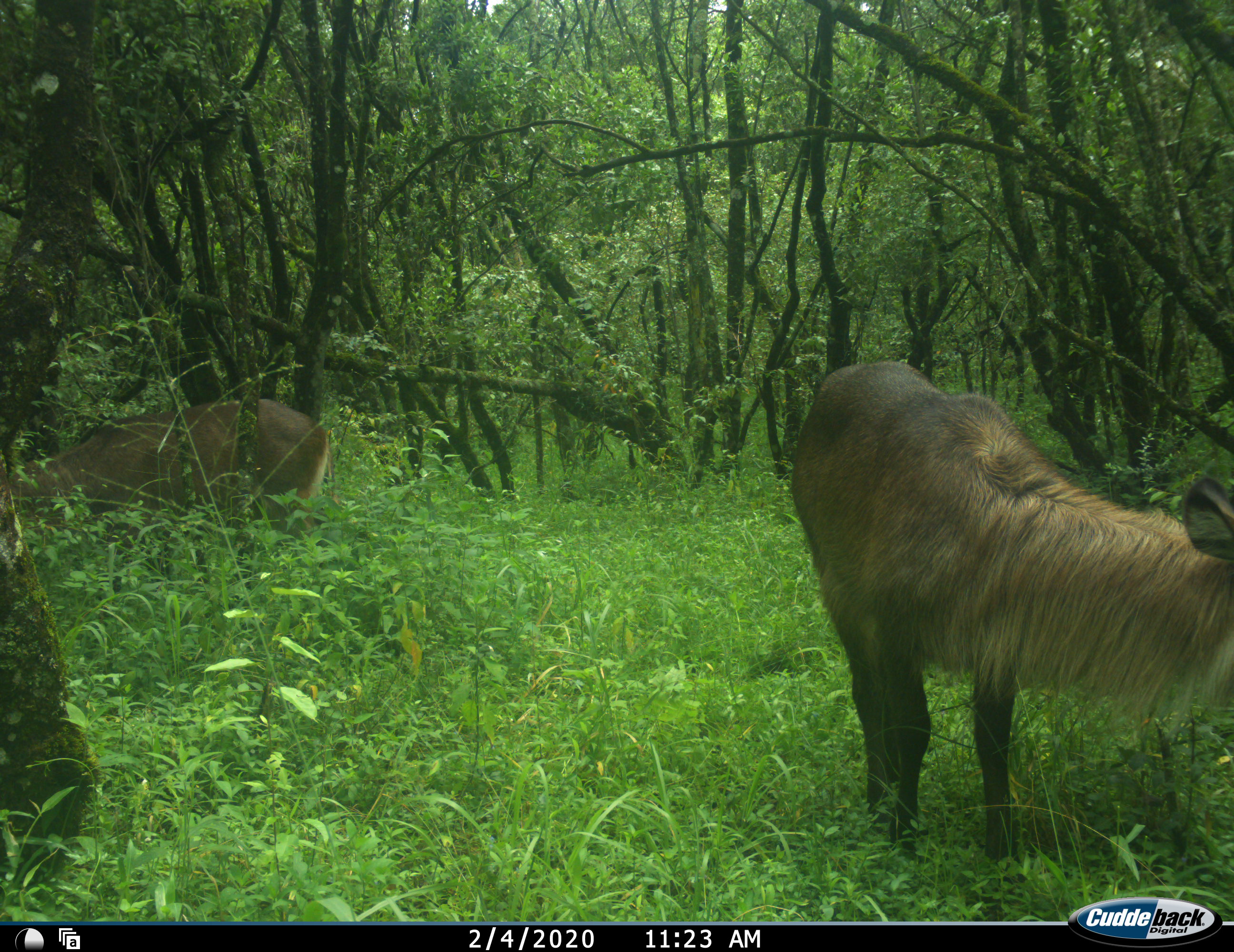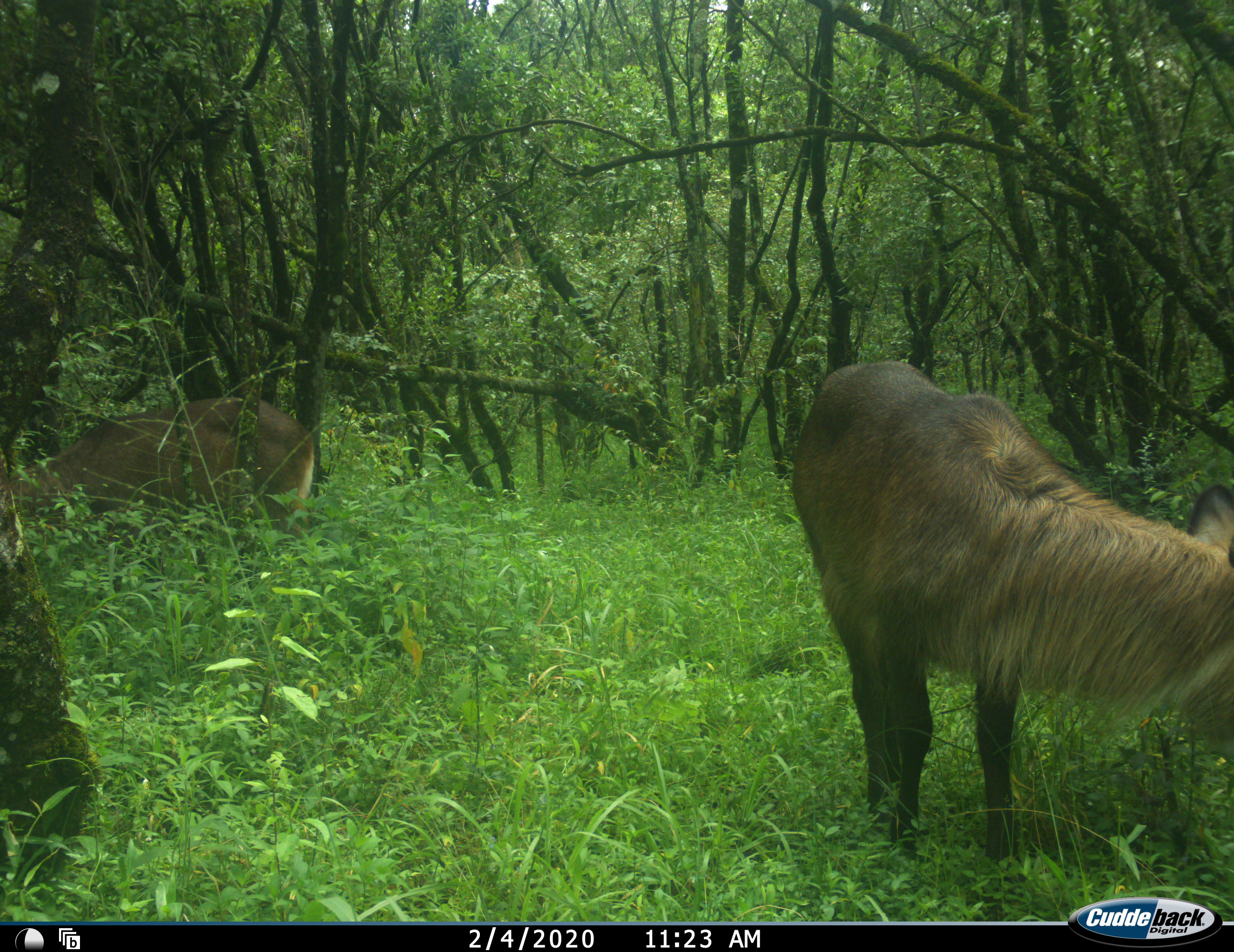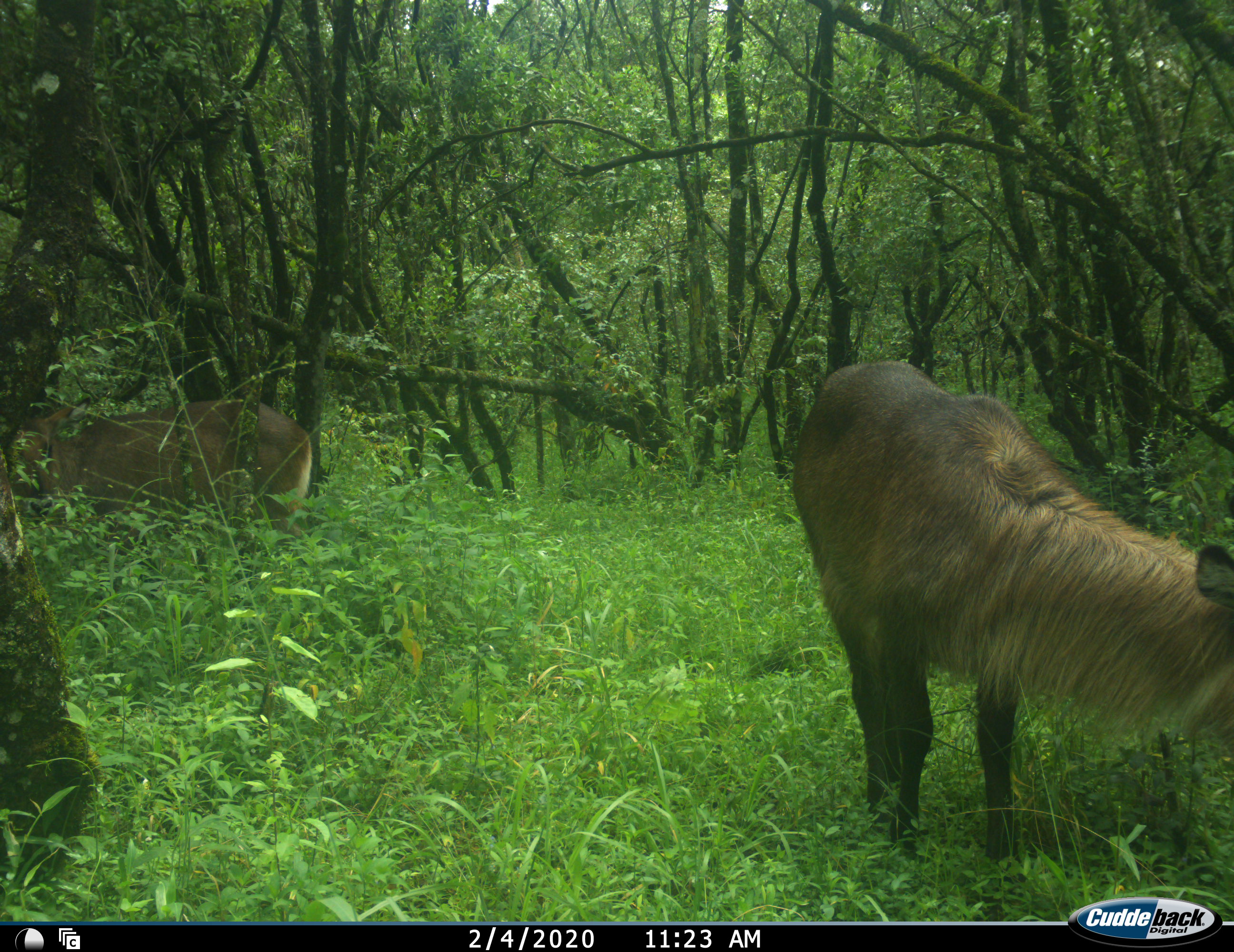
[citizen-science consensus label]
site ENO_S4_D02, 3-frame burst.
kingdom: Animalia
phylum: Chordata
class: Mammalia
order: Artiodactyla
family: Bovidae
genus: Kobus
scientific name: Kobus ellipsiprymnus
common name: waterbuck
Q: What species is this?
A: Waterbuck (Kobus ellipsiprymnus).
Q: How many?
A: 2.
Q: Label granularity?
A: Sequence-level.